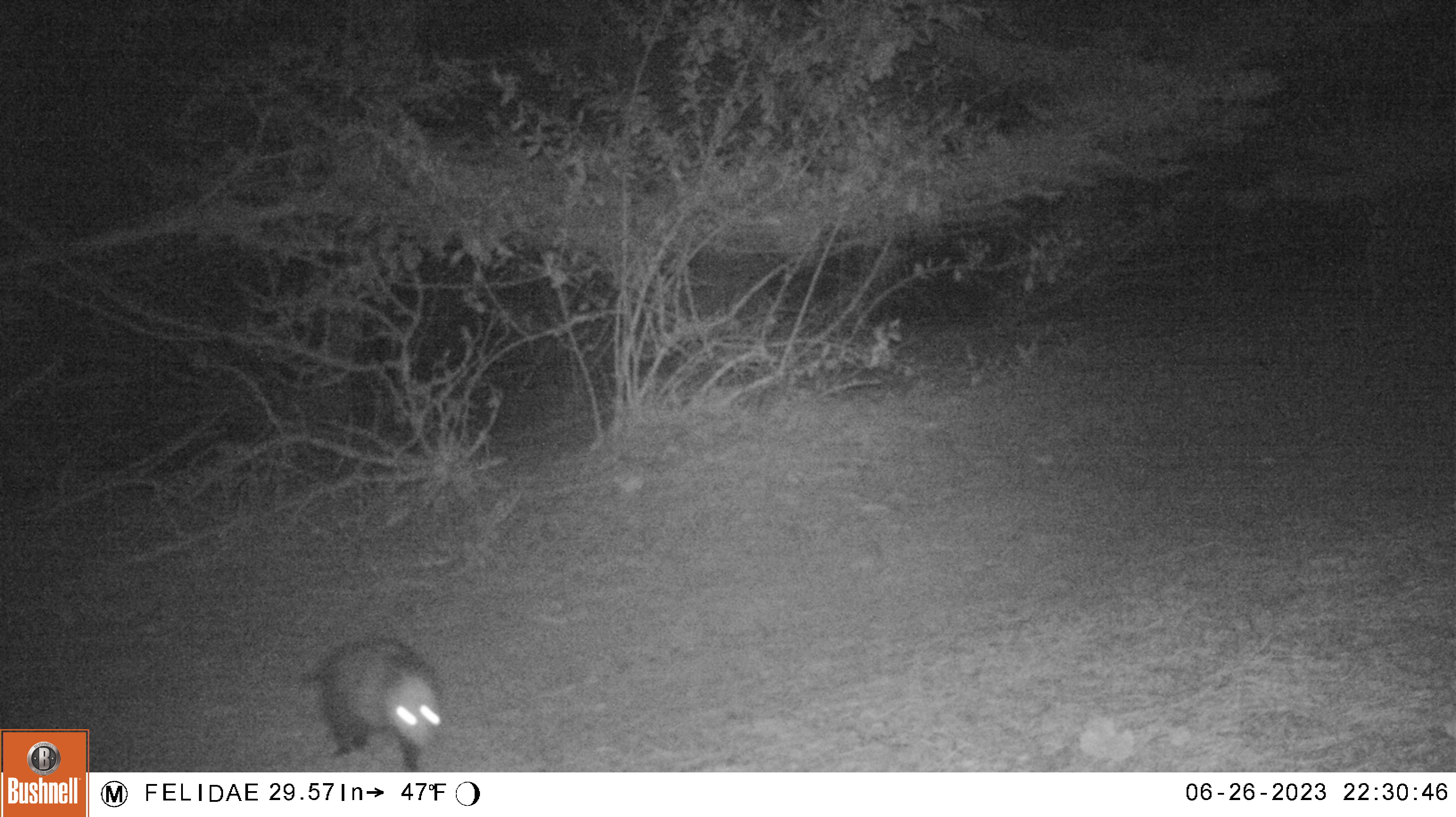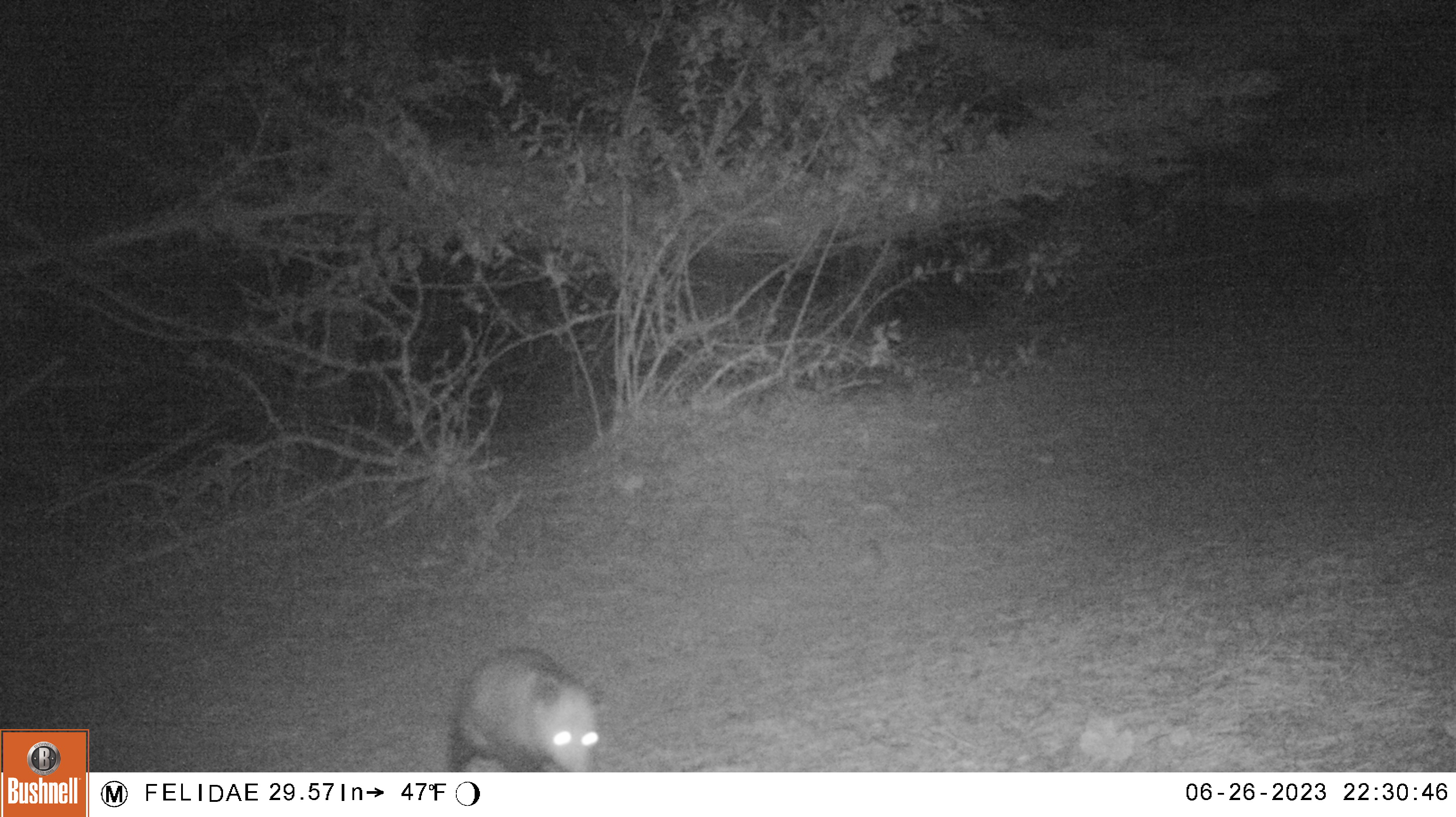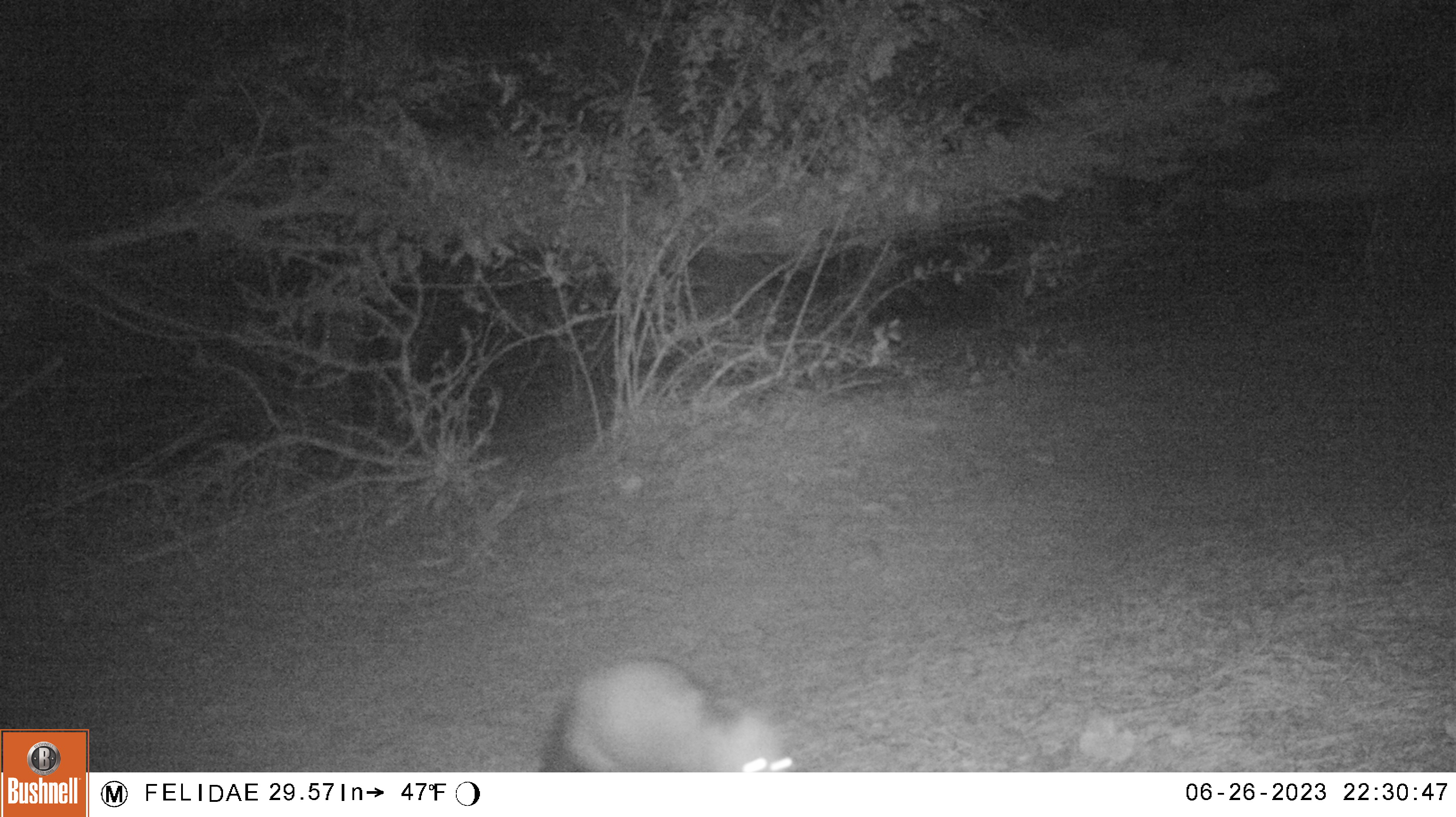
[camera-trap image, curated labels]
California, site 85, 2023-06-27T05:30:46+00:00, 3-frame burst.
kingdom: Animalia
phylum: Chordata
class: Mammalia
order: Didelphimorphia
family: Didelphidae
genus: Didelphis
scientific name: Didelphis virginiana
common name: virginia opossum